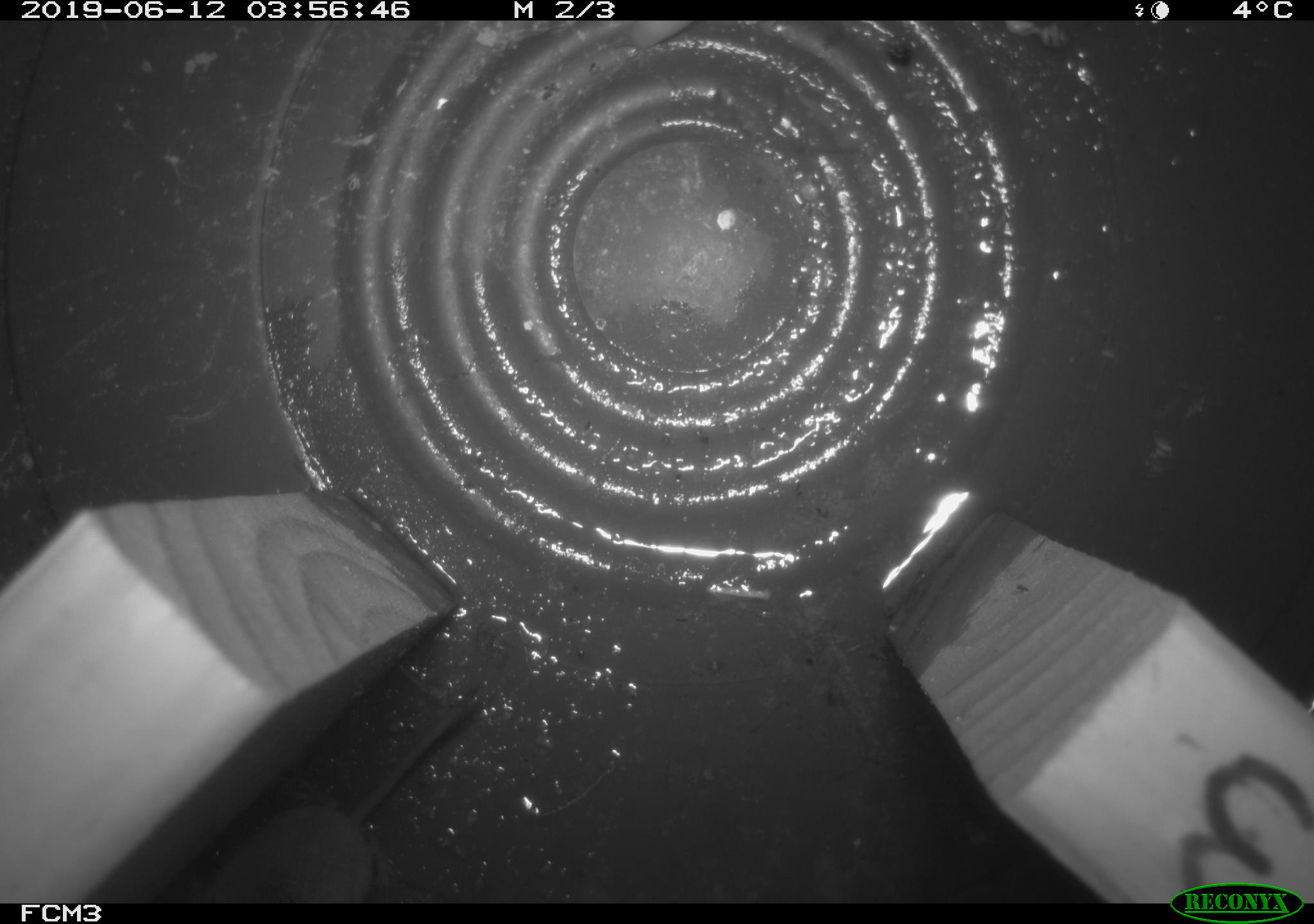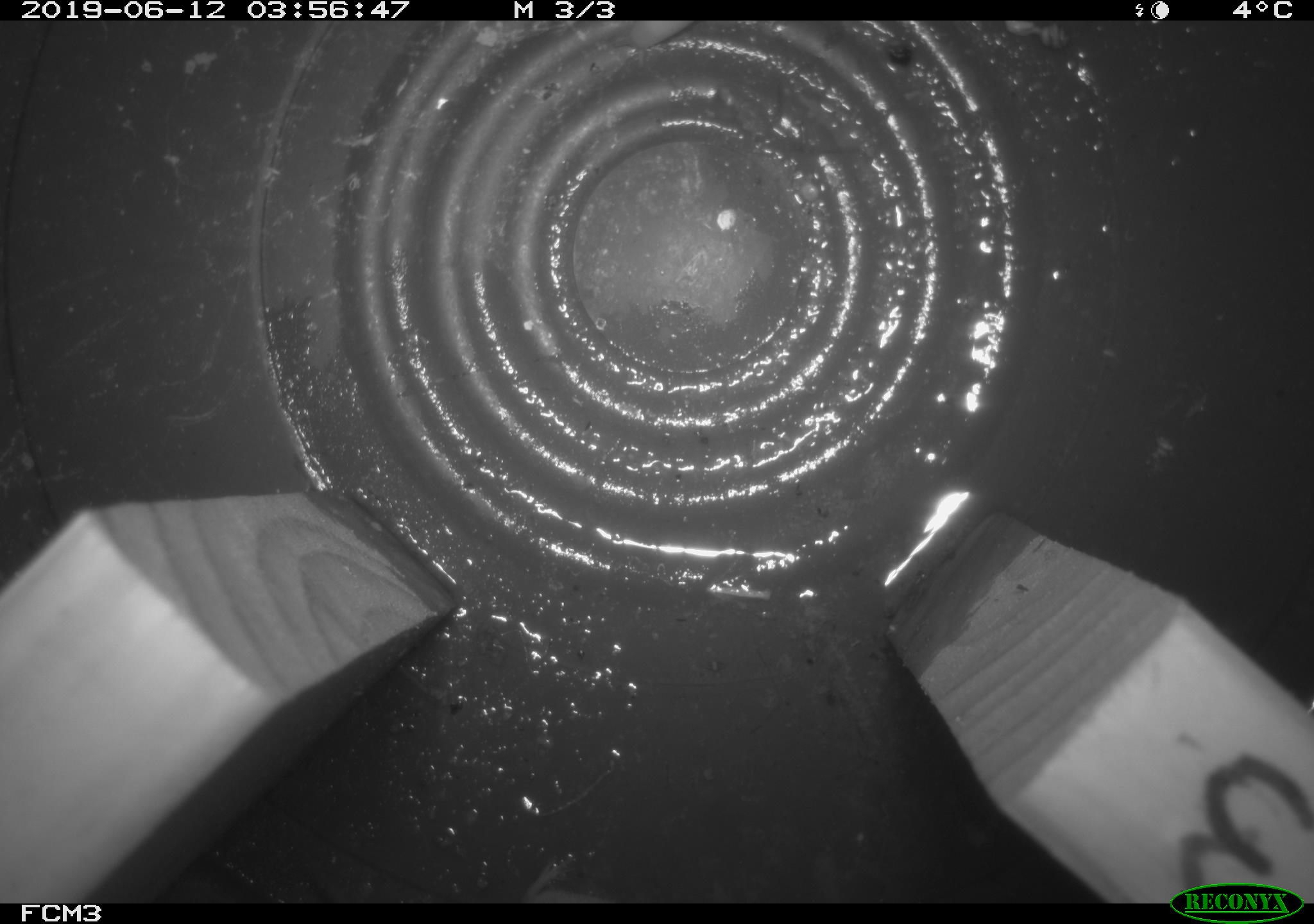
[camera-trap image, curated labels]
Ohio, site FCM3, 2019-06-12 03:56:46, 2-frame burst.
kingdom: Animalia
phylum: Chordata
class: Mammalia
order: Eulipotyphla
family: Soricidae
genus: Sorex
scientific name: Sorex cinereus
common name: masked shrew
Masked shrew (Sorex cinereus).